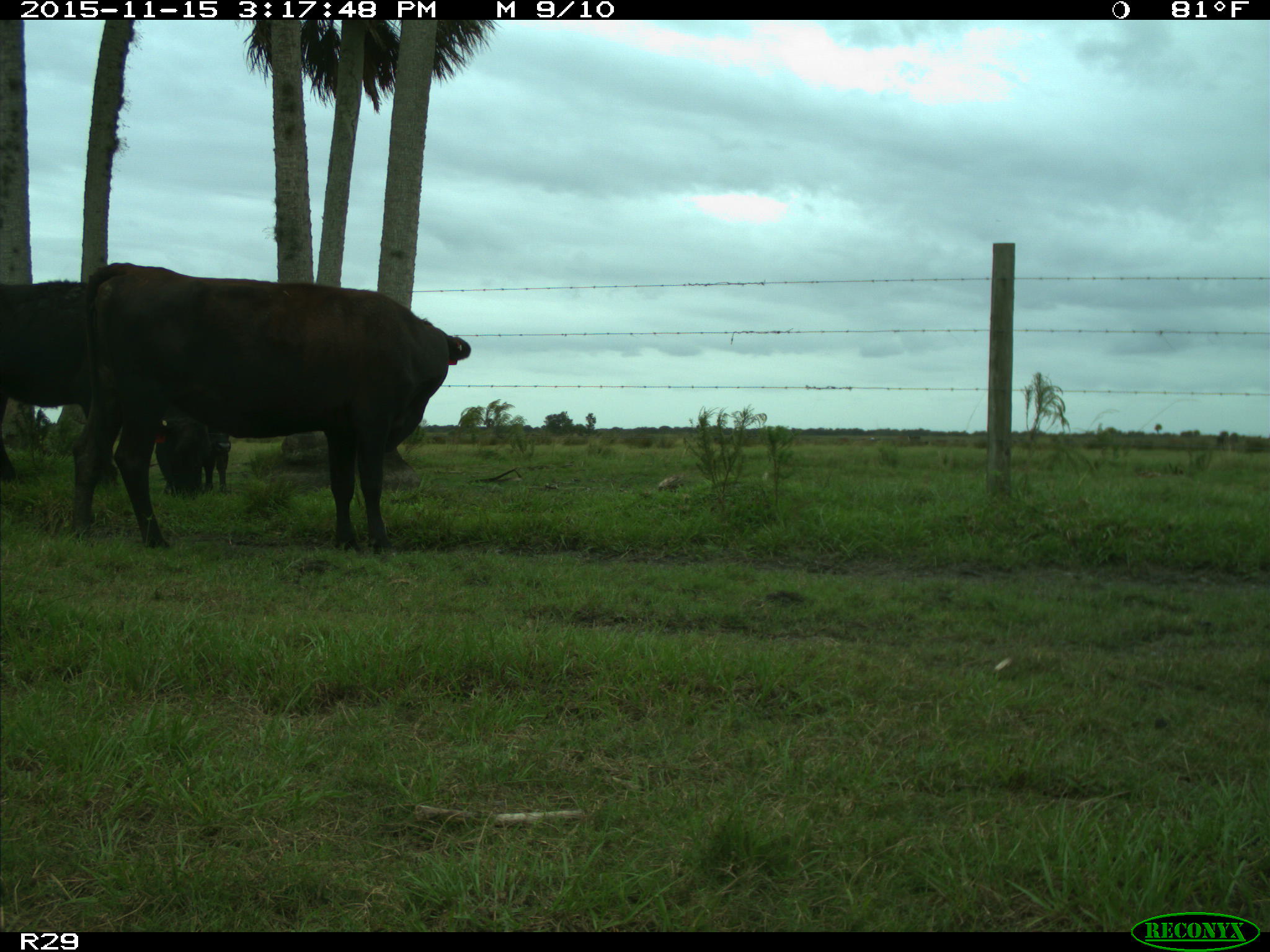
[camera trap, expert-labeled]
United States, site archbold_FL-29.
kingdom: Animalia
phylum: Chordata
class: Mammalia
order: Artiodactyla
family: Bovidae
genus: Bos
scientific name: Bos taurus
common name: domestic cow